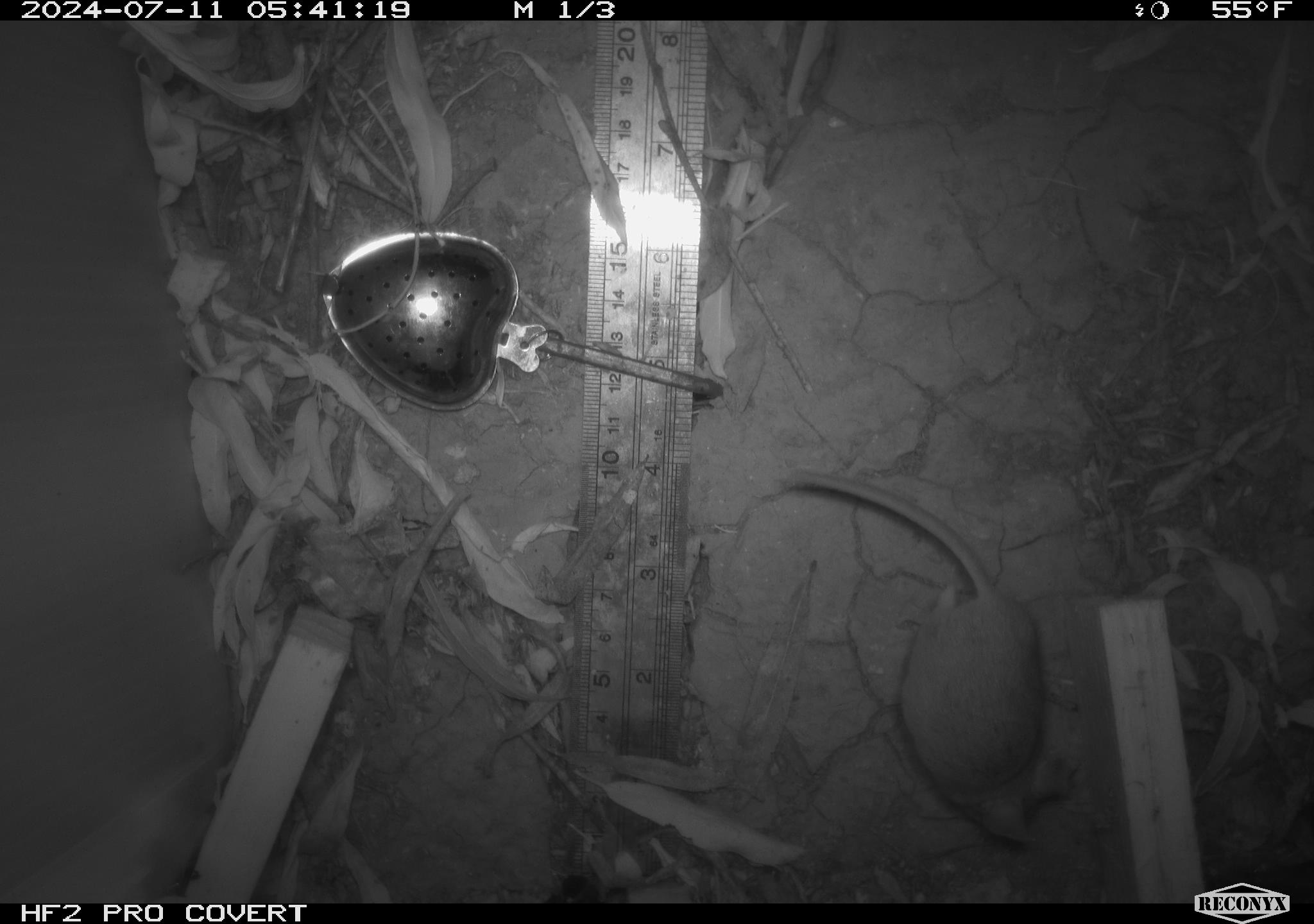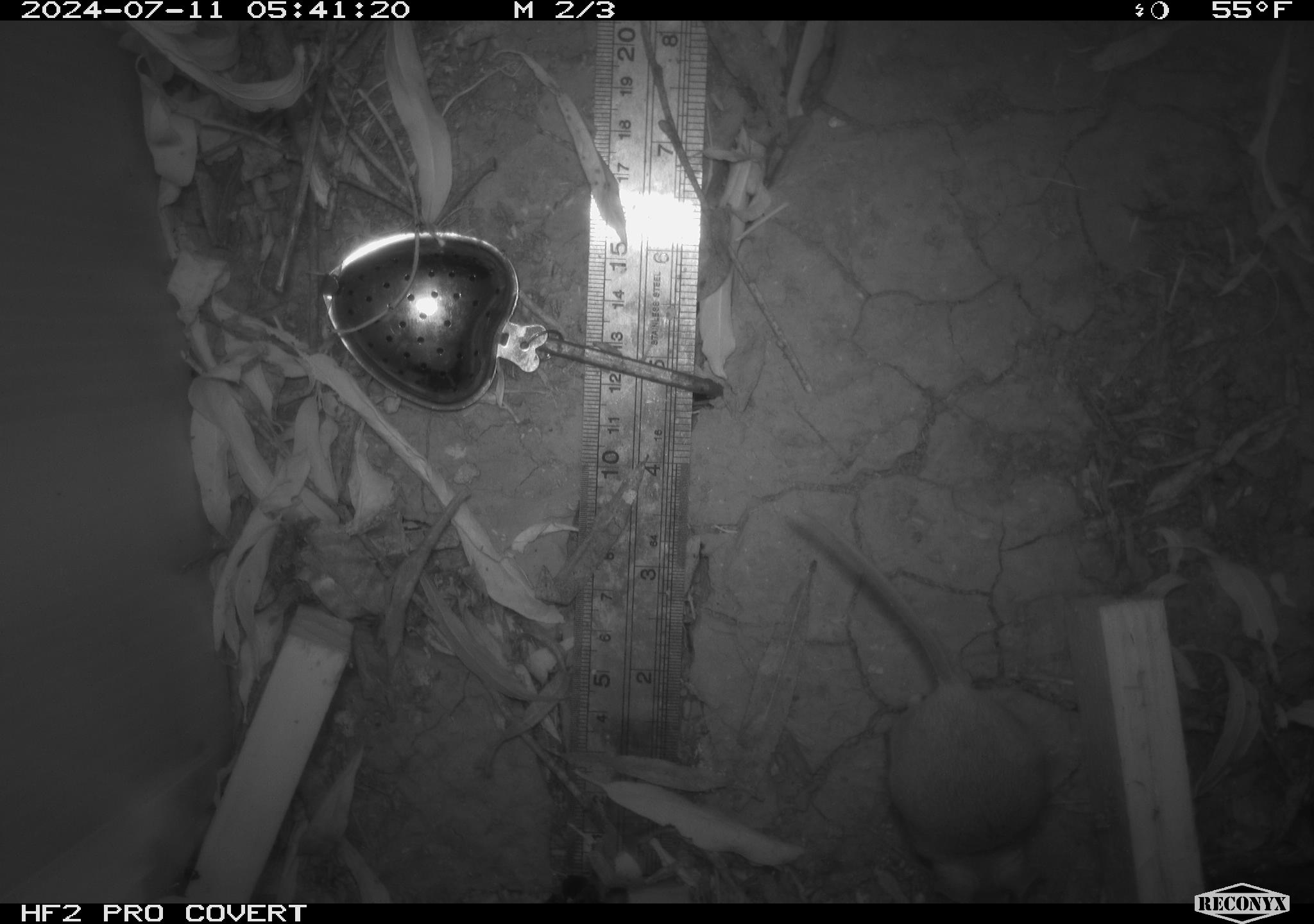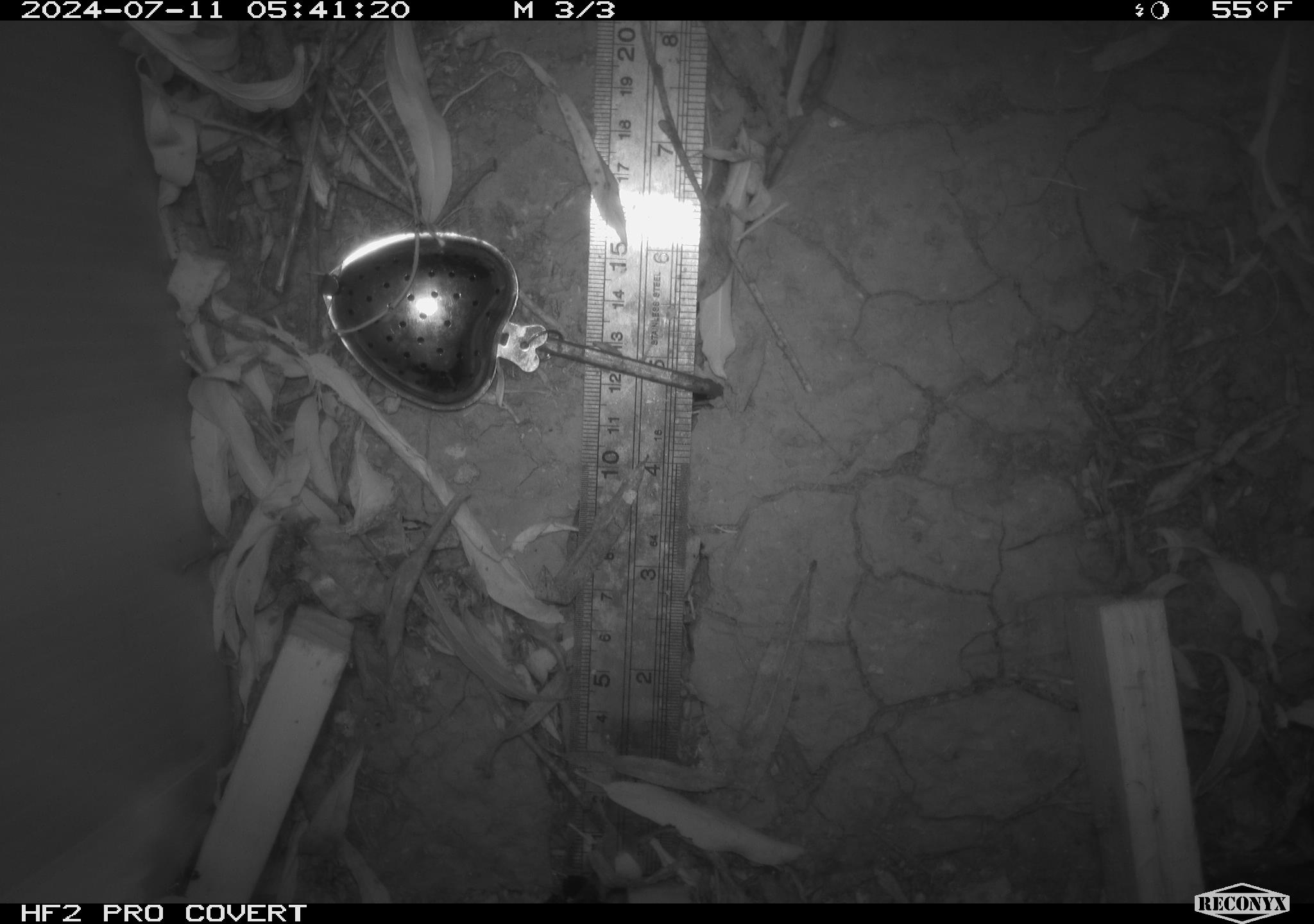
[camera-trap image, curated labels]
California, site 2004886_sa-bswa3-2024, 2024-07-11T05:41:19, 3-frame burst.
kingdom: Animalia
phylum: Chordata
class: Mammalia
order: Rodentia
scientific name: Rodentia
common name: mouse species